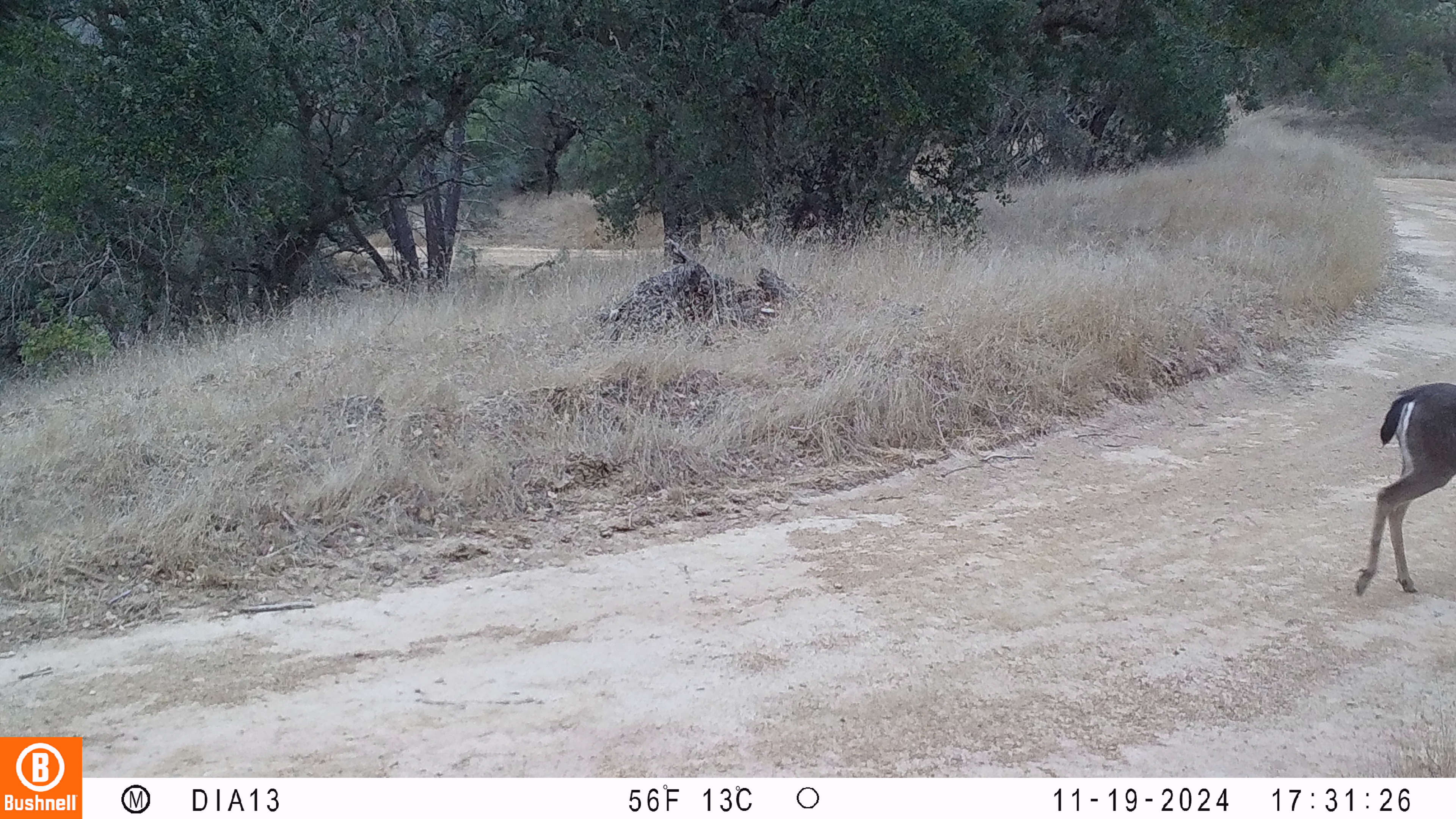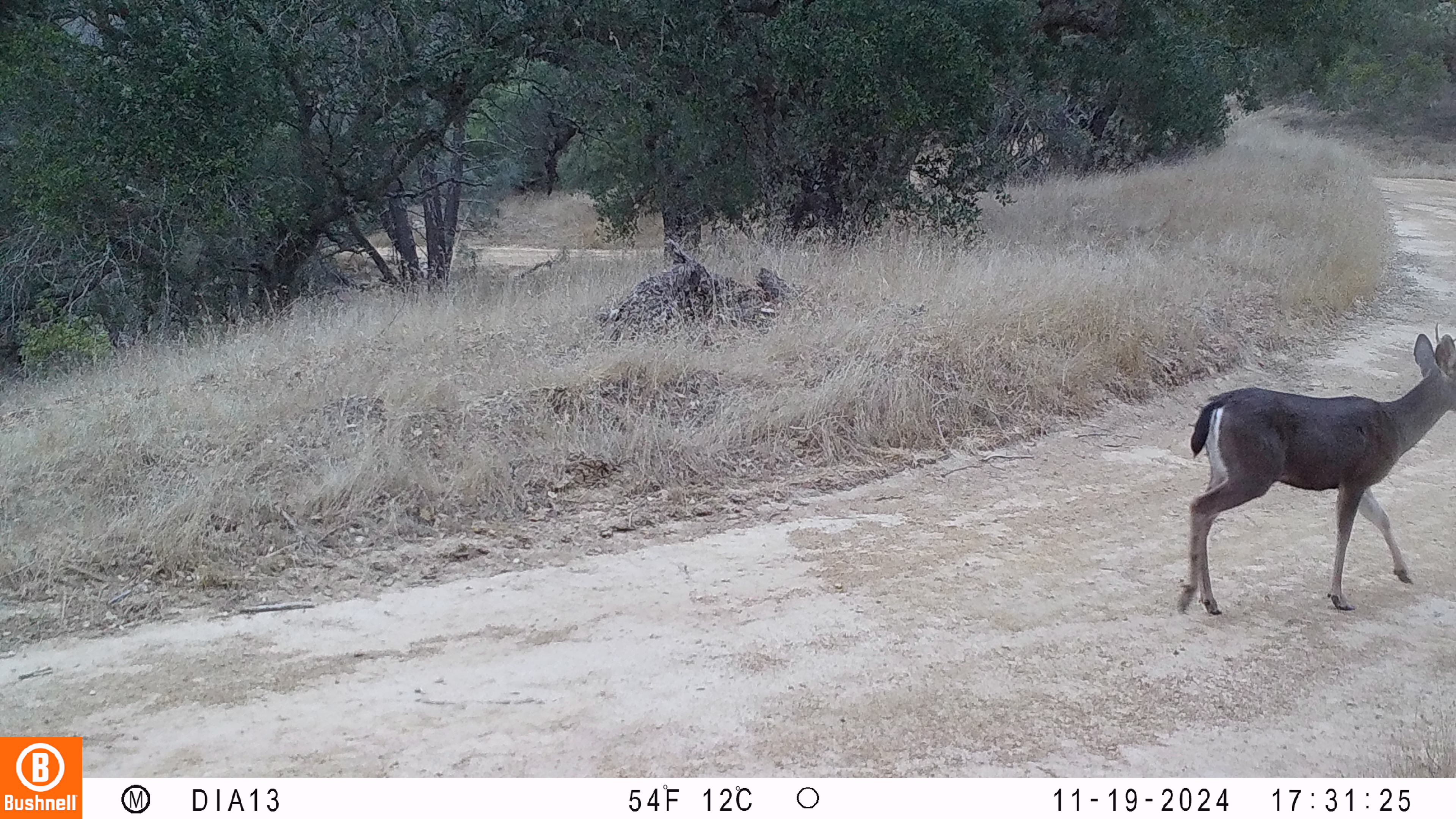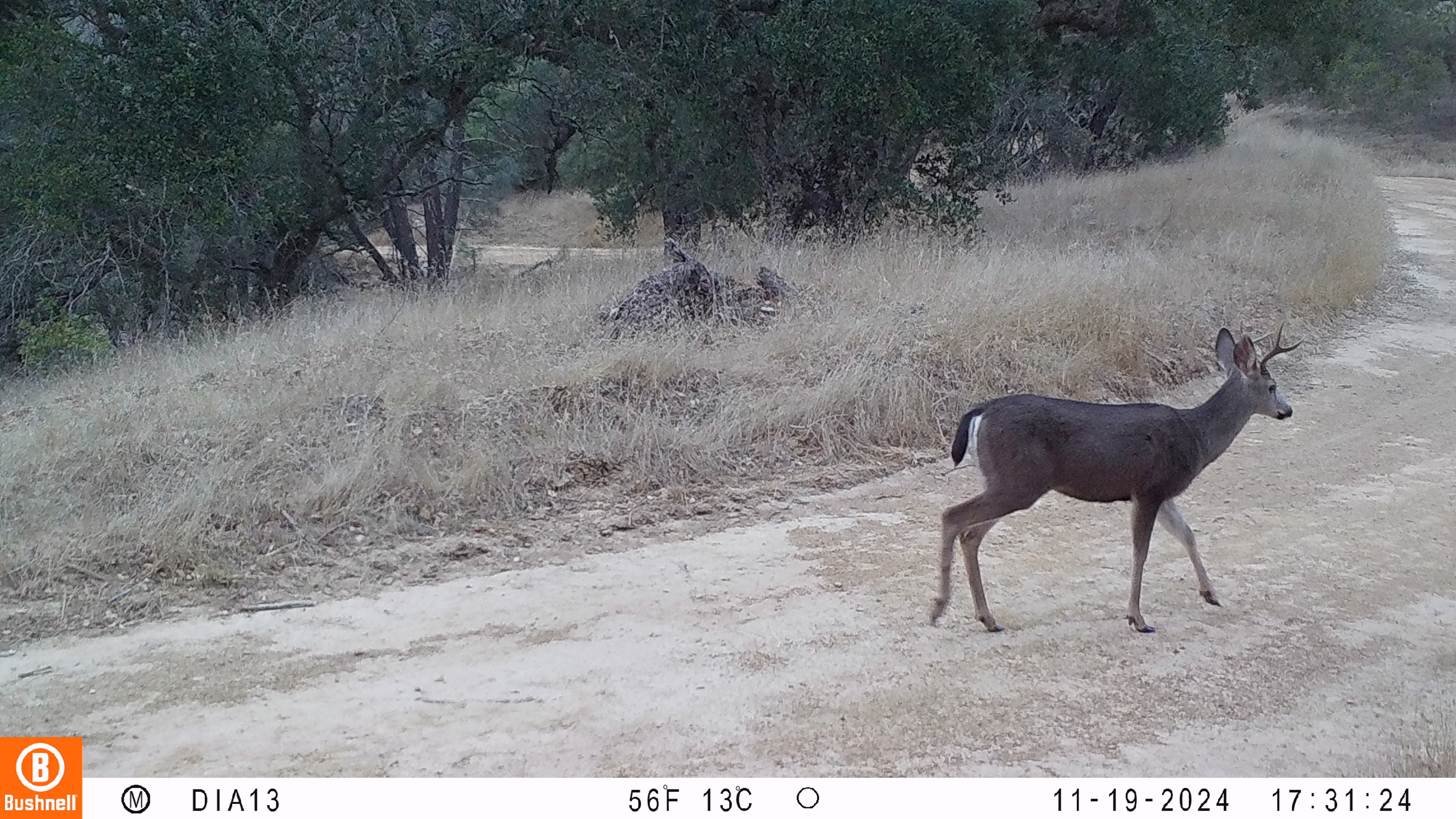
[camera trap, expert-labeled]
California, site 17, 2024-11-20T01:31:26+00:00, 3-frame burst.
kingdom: Animalia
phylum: Chordata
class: Mammalia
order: Artiodactyla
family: Cervidae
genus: Odocoileus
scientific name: Odocoileus hemionus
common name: mule deer